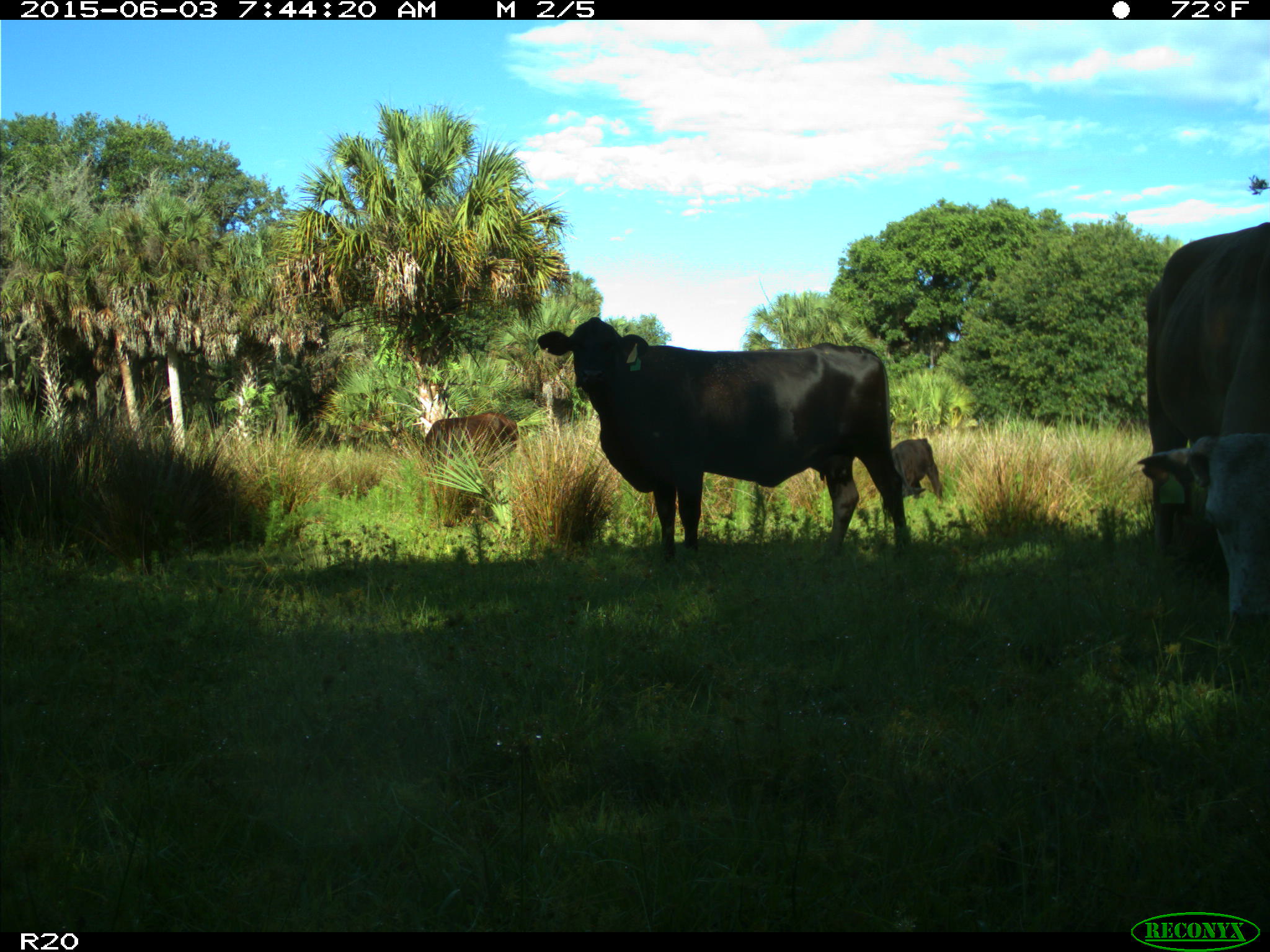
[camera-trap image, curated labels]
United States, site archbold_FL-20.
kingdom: Animalia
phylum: Chordata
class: Mammalia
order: Artiodactyla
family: Bovidae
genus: Bos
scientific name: Bos taurus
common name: domestic cow